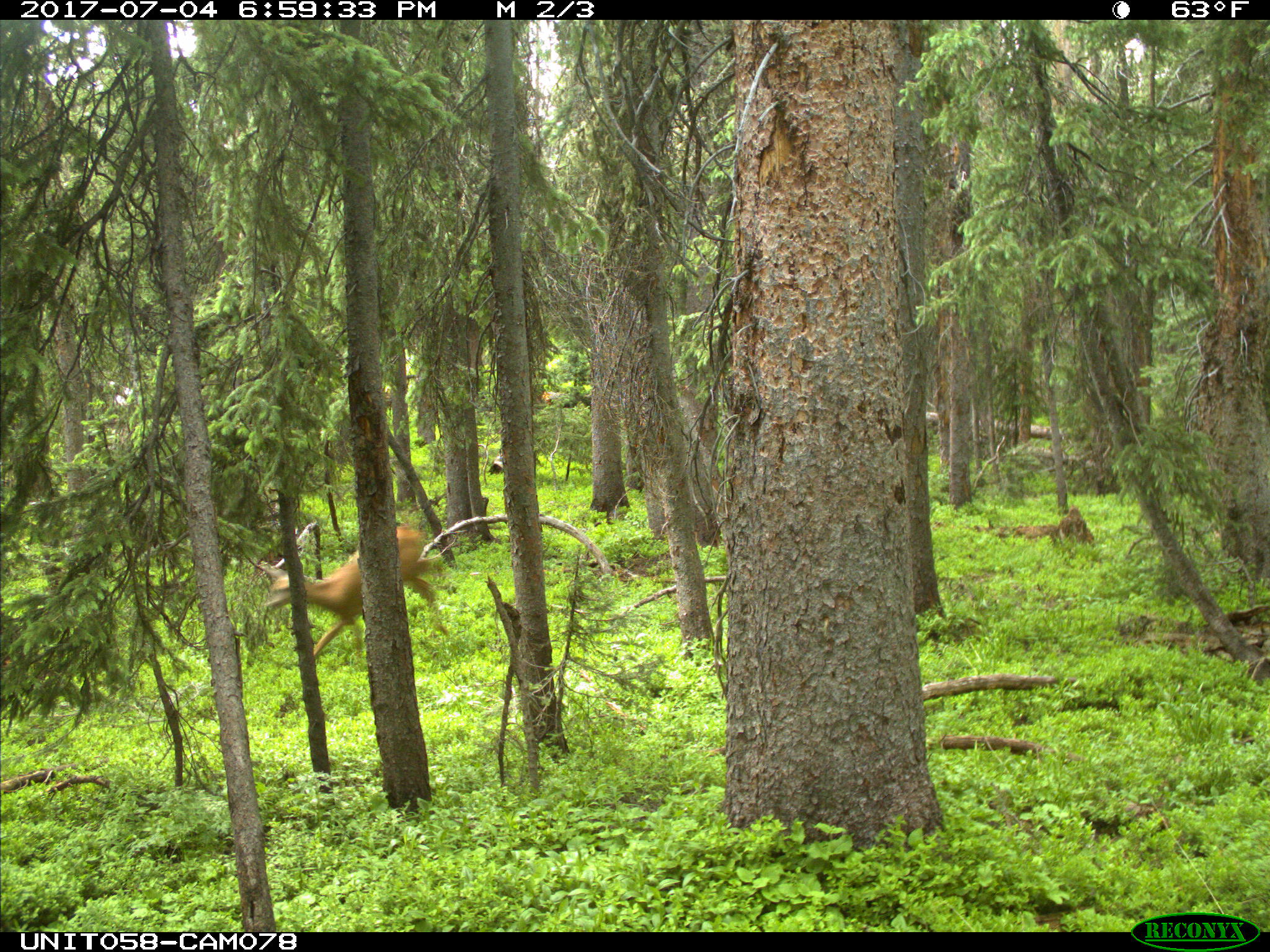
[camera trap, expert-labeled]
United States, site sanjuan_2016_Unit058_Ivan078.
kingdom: Animalia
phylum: Chordata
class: Mammalia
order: Artiodactyla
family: Cervidae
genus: Odocoileus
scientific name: Odocoileus hemionus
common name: mule deer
Odocoileus hemionus (mule deer).